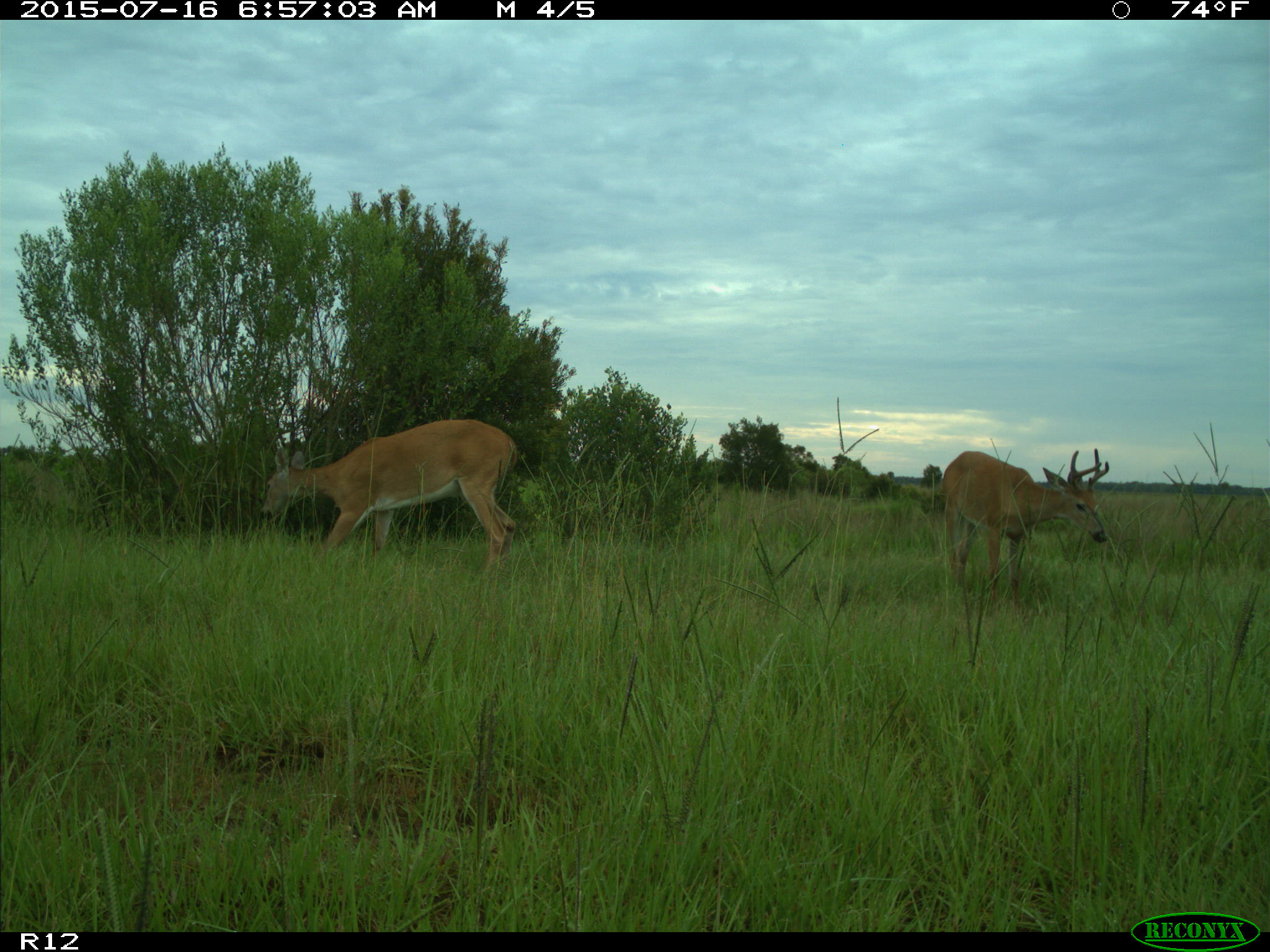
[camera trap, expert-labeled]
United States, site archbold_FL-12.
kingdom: Animalia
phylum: Chordata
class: Mammalia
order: Artiodactyla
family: Cervidae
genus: Odocoileus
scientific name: Odocoileus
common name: deer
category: unidentified deer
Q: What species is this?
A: Unidentified deer (deer) (Odocoileus).